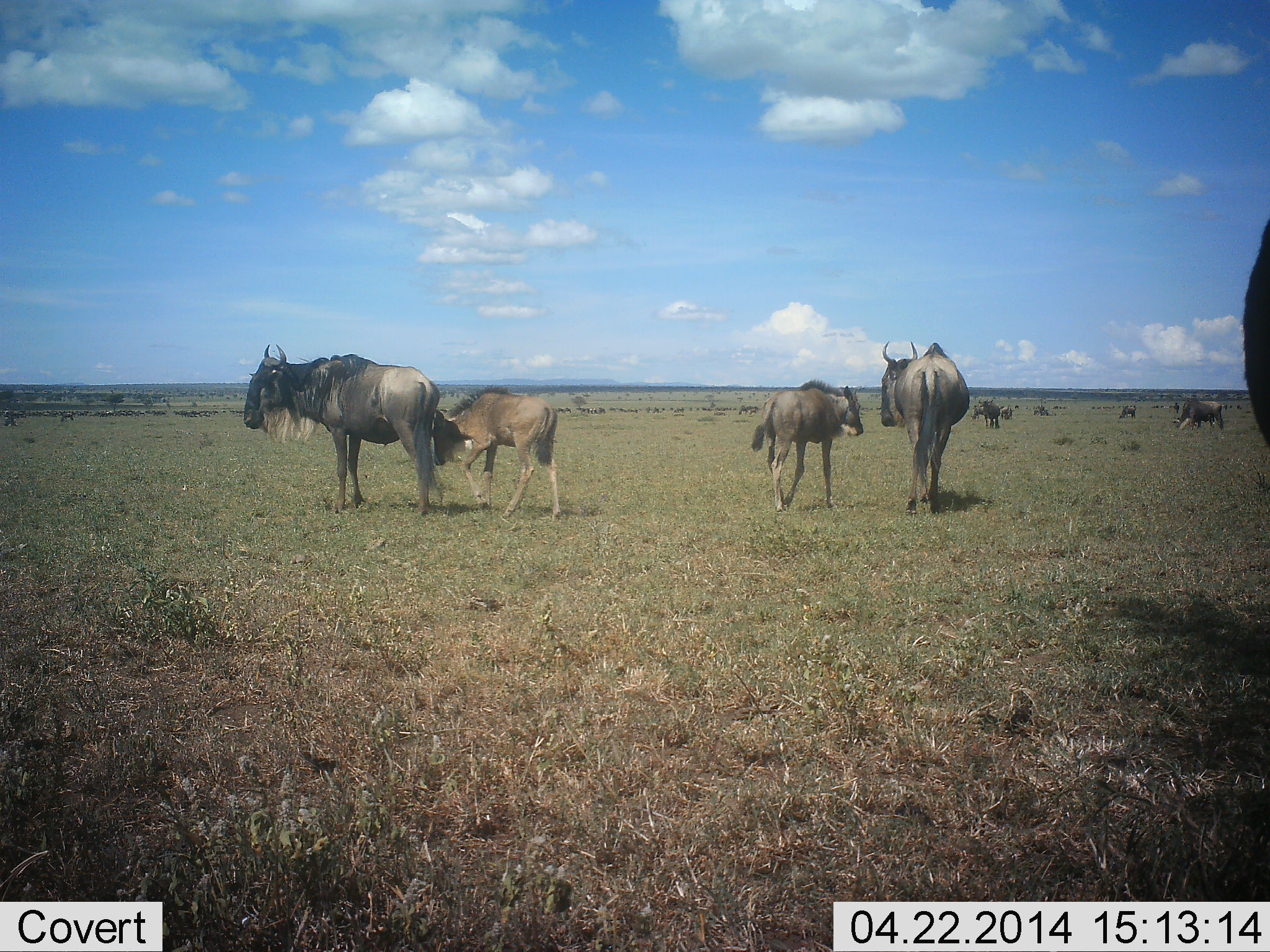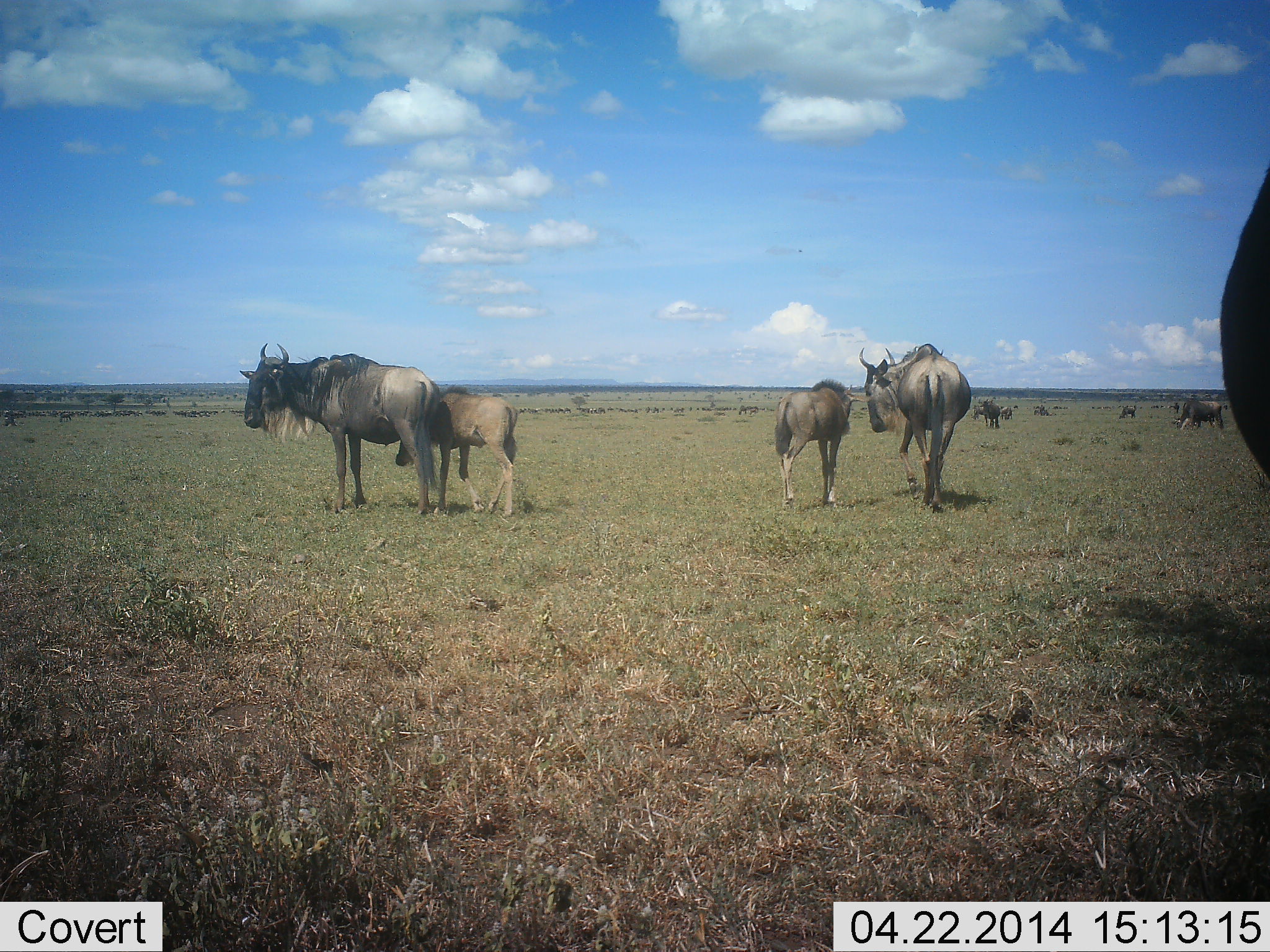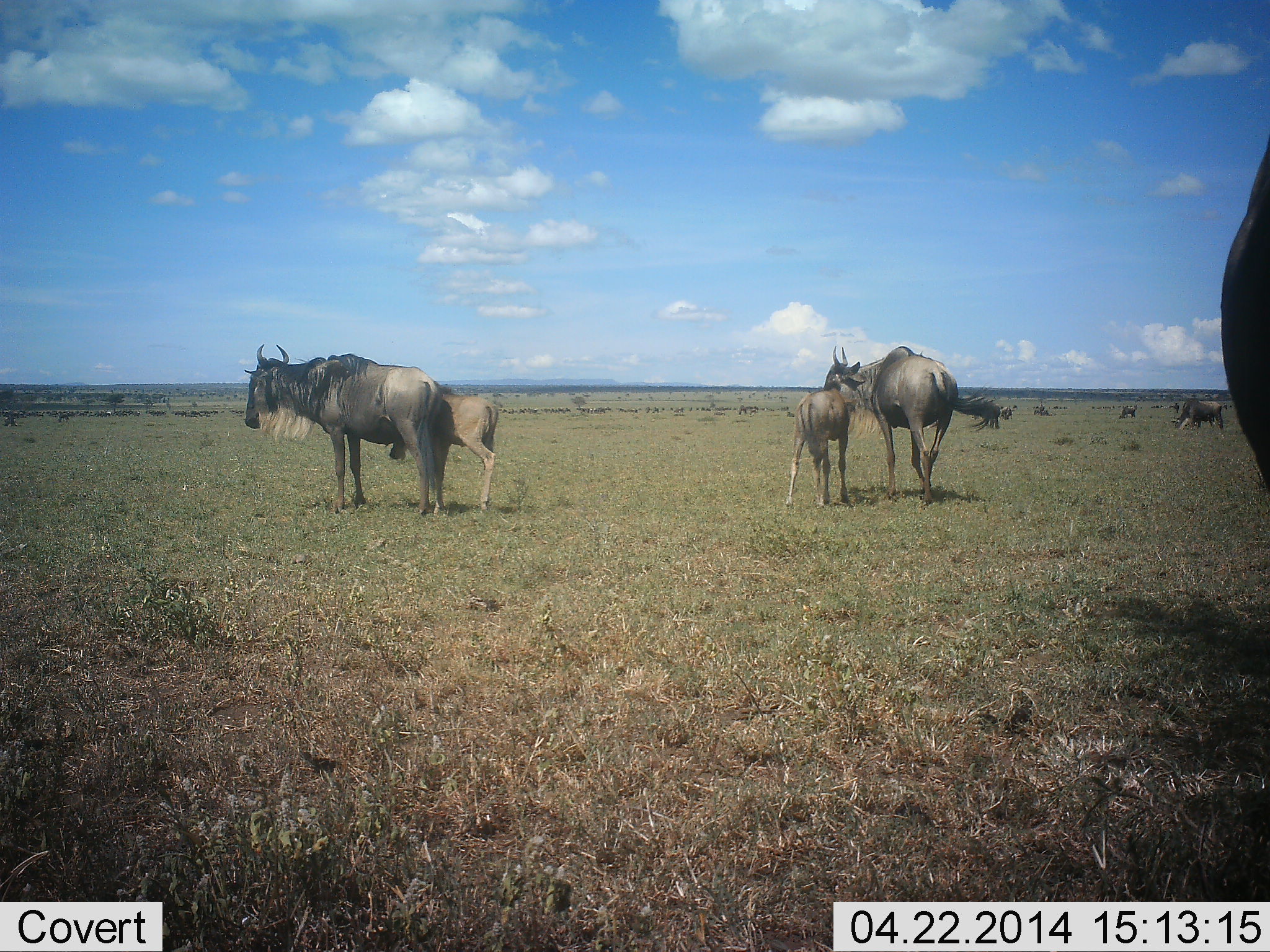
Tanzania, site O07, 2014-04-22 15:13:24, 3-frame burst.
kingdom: Animalia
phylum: Chordata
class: Mammalia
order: Artiodactyla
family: Bovidae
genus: Connochaetes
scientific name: Connochaetes taurinus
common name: blue wildebeest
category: wildebeest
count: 10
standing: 60%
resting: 10%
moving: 60%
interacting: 10%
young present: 80%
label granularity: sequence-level